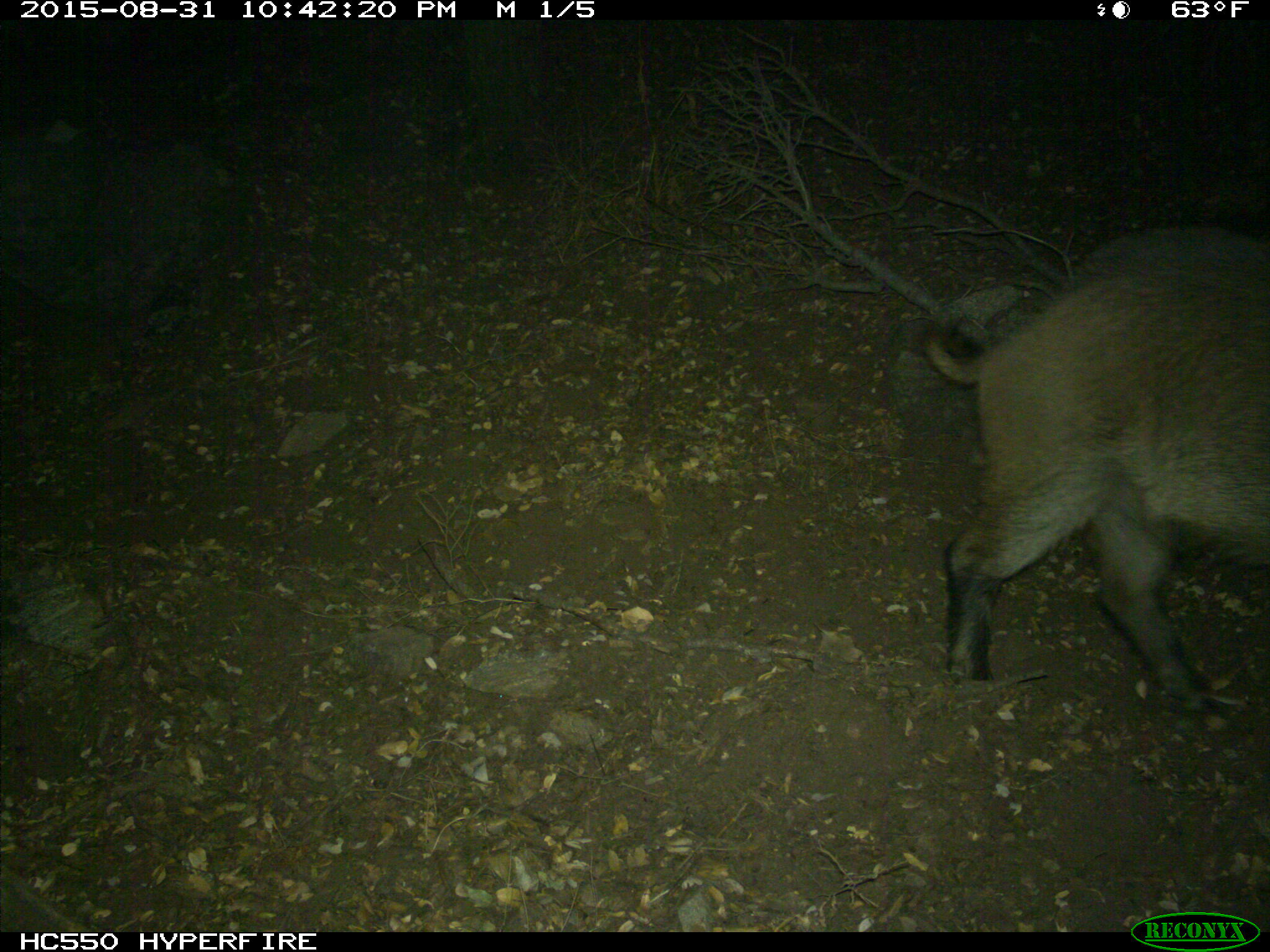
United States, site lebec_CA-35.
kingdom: Animalia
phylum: Chordata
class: Mammalia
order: Artiodactyla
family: Suidae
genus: Sus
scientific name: Sus scrofa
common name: wild boar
Sus scrofa (wild boar).